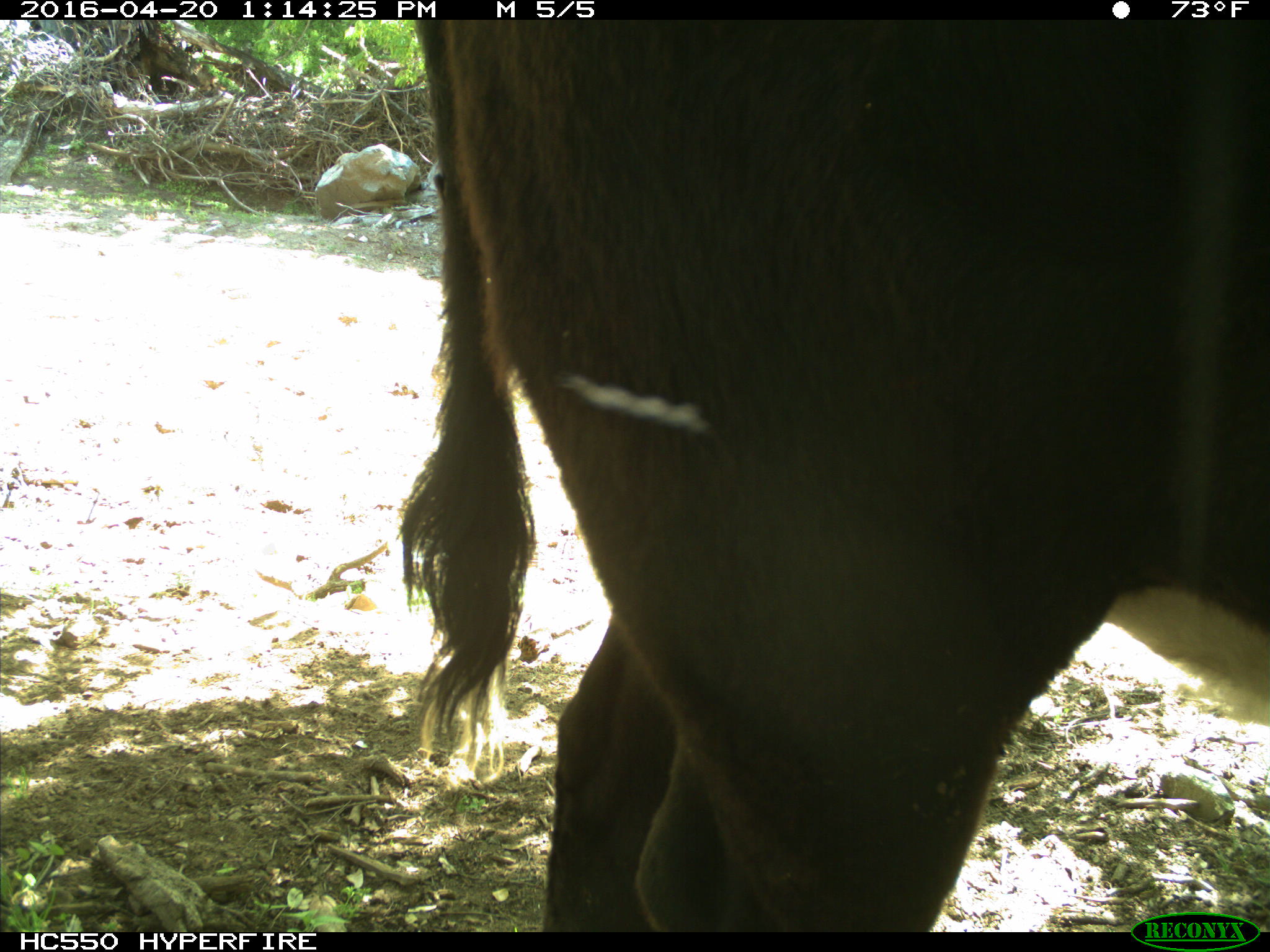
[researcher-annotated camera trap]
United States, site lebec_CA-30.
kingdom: Animalia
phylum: Chordata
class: Mammalia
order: Artiodactyla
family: Bovidae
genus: Bos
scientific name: Bos taurus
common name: domestic cow